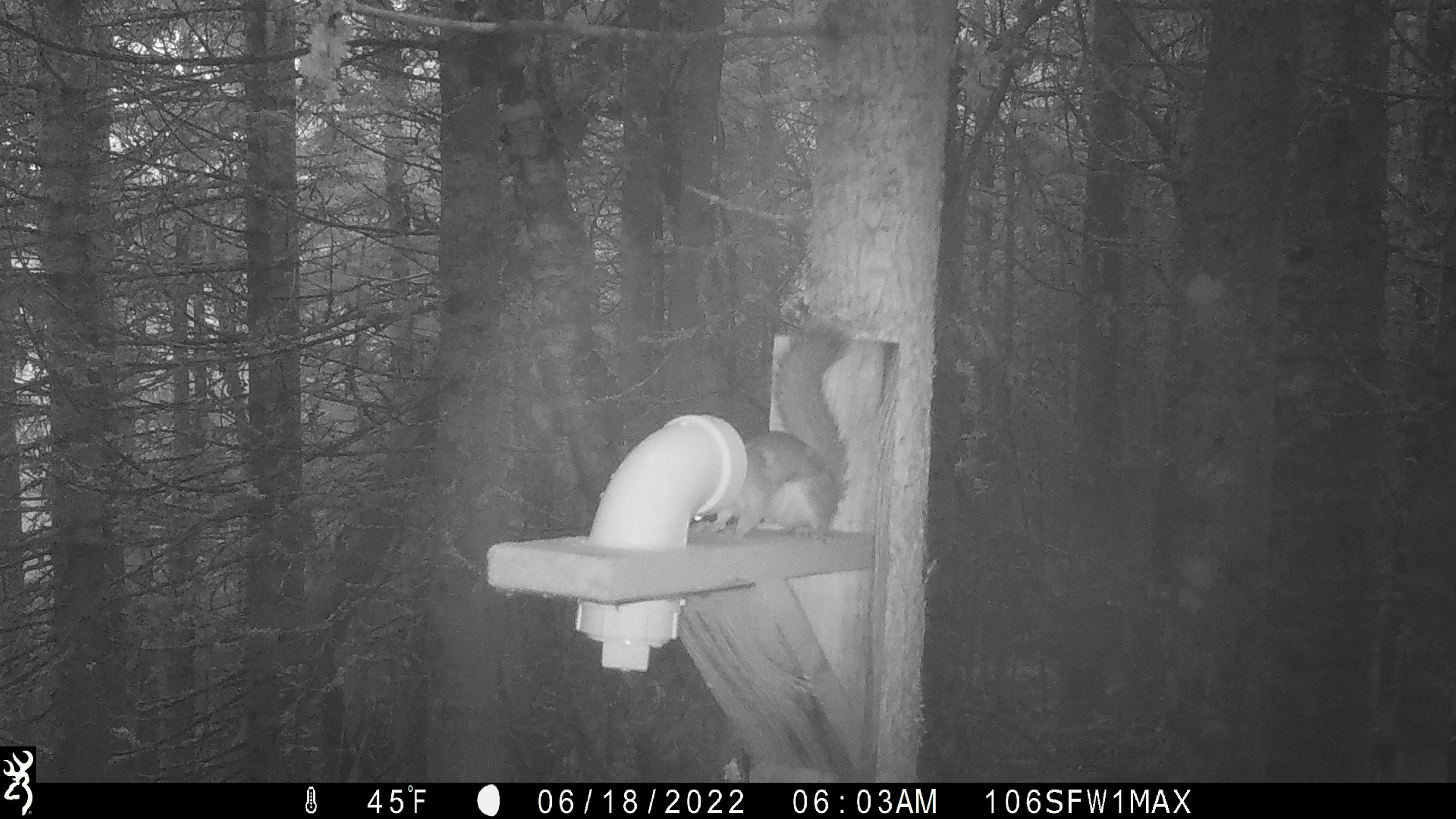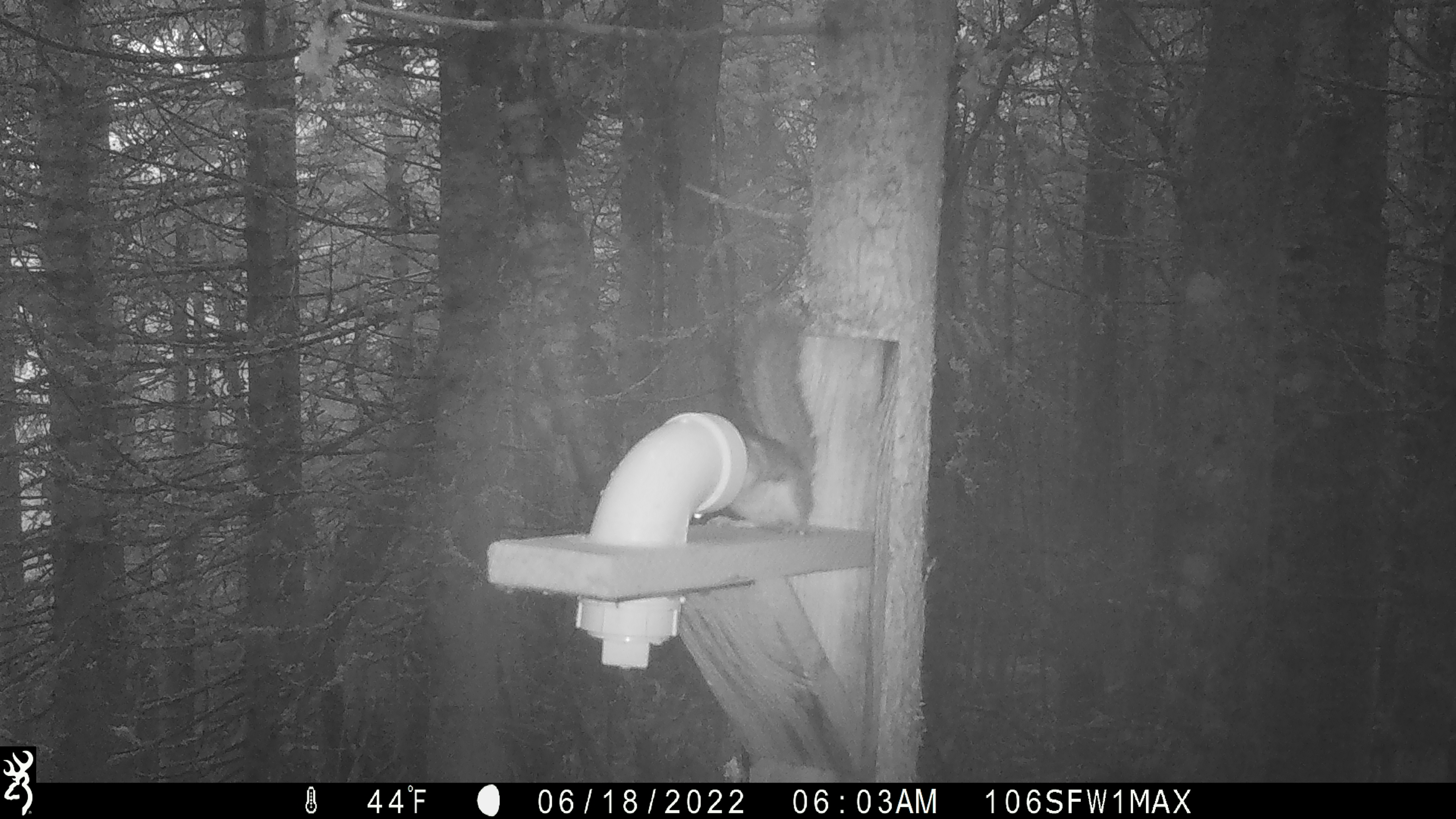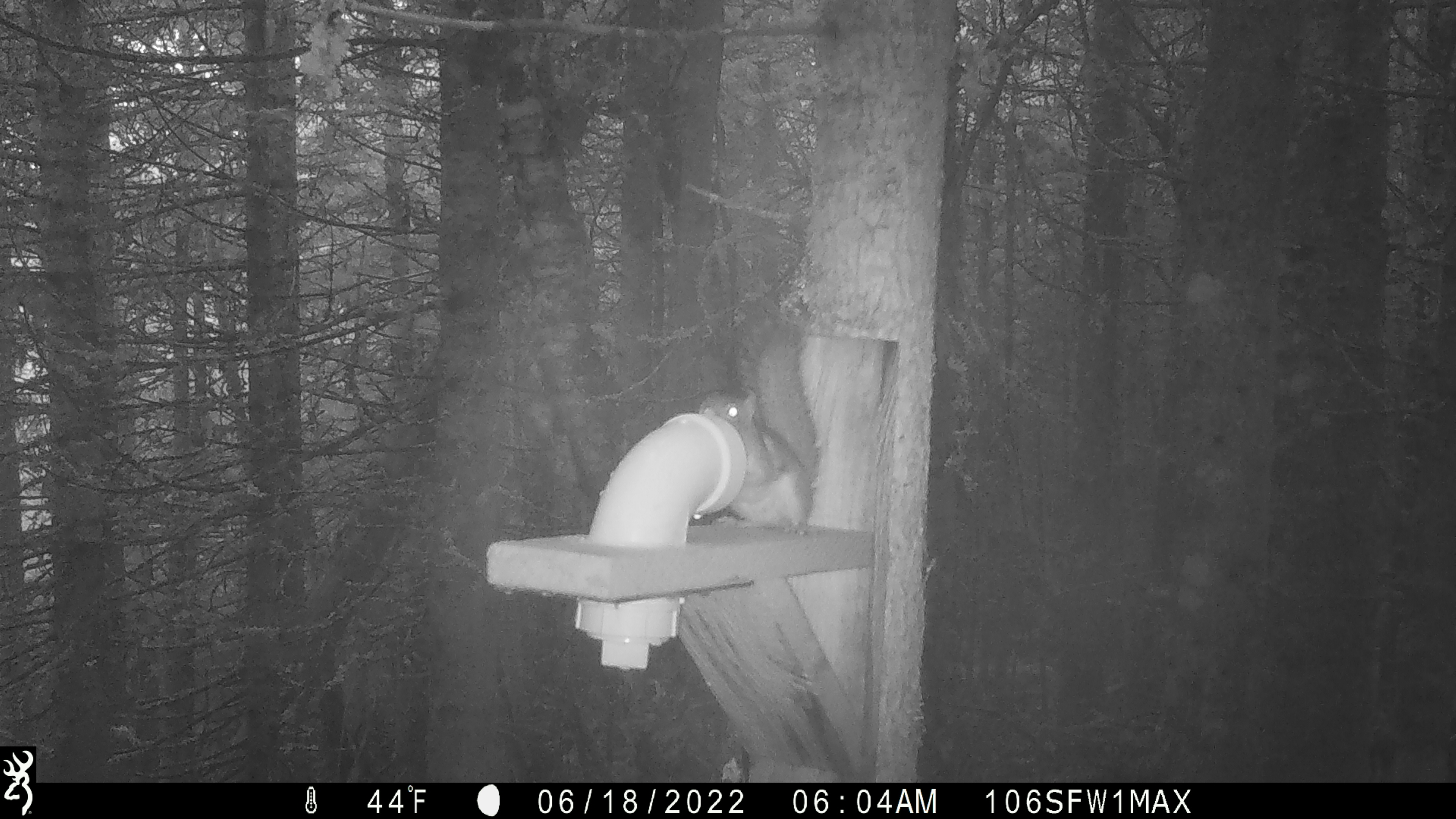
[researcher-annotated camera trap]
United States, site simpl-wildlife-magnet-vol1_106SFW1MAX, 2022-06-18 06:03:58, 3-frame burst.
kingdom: Animalia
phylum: Chordata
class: Mammalia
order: Rodentia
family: Sciuridae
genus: Tamiasciurus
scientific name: Tamiasciurus hudsonicus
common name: red squirrel